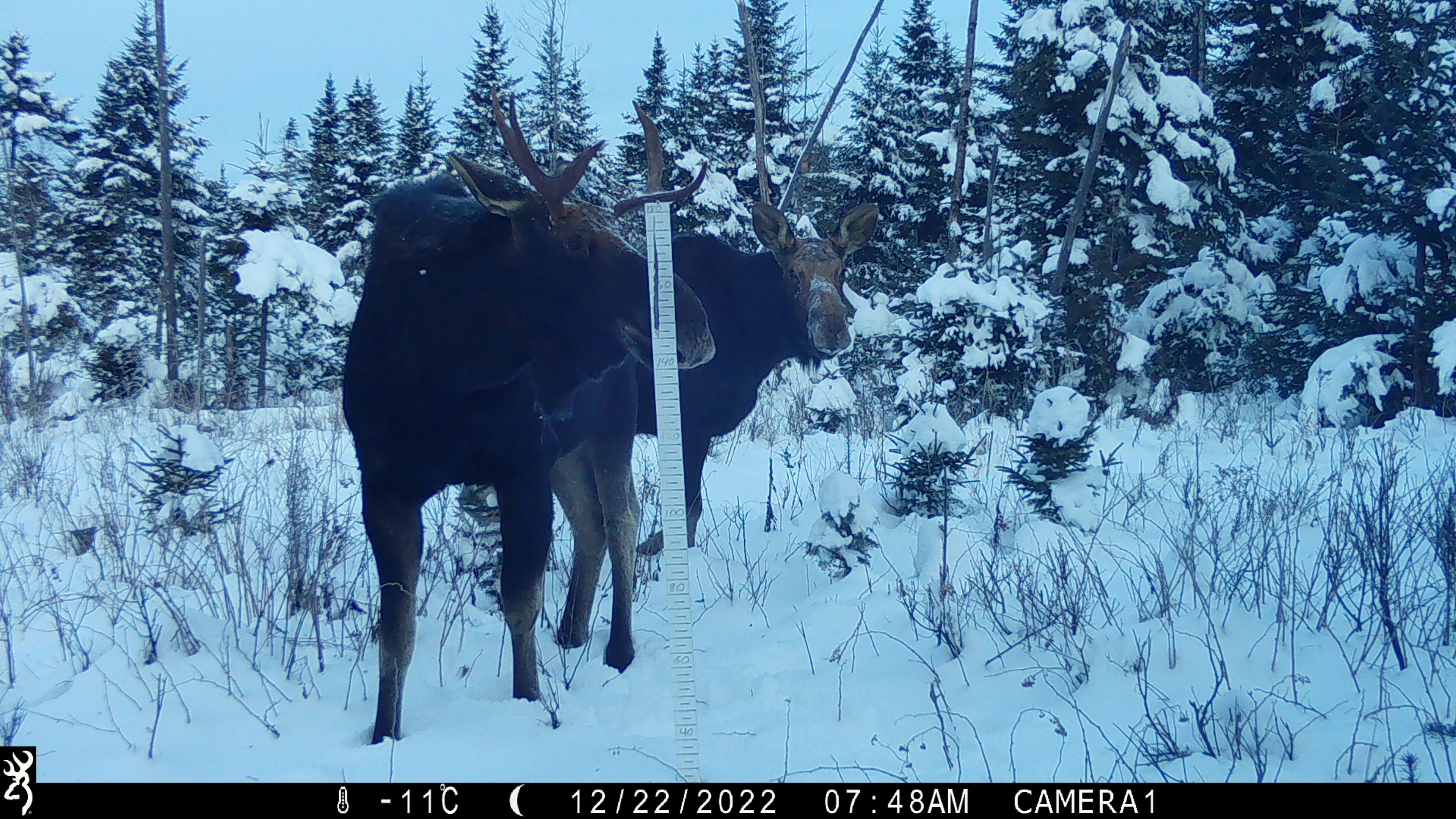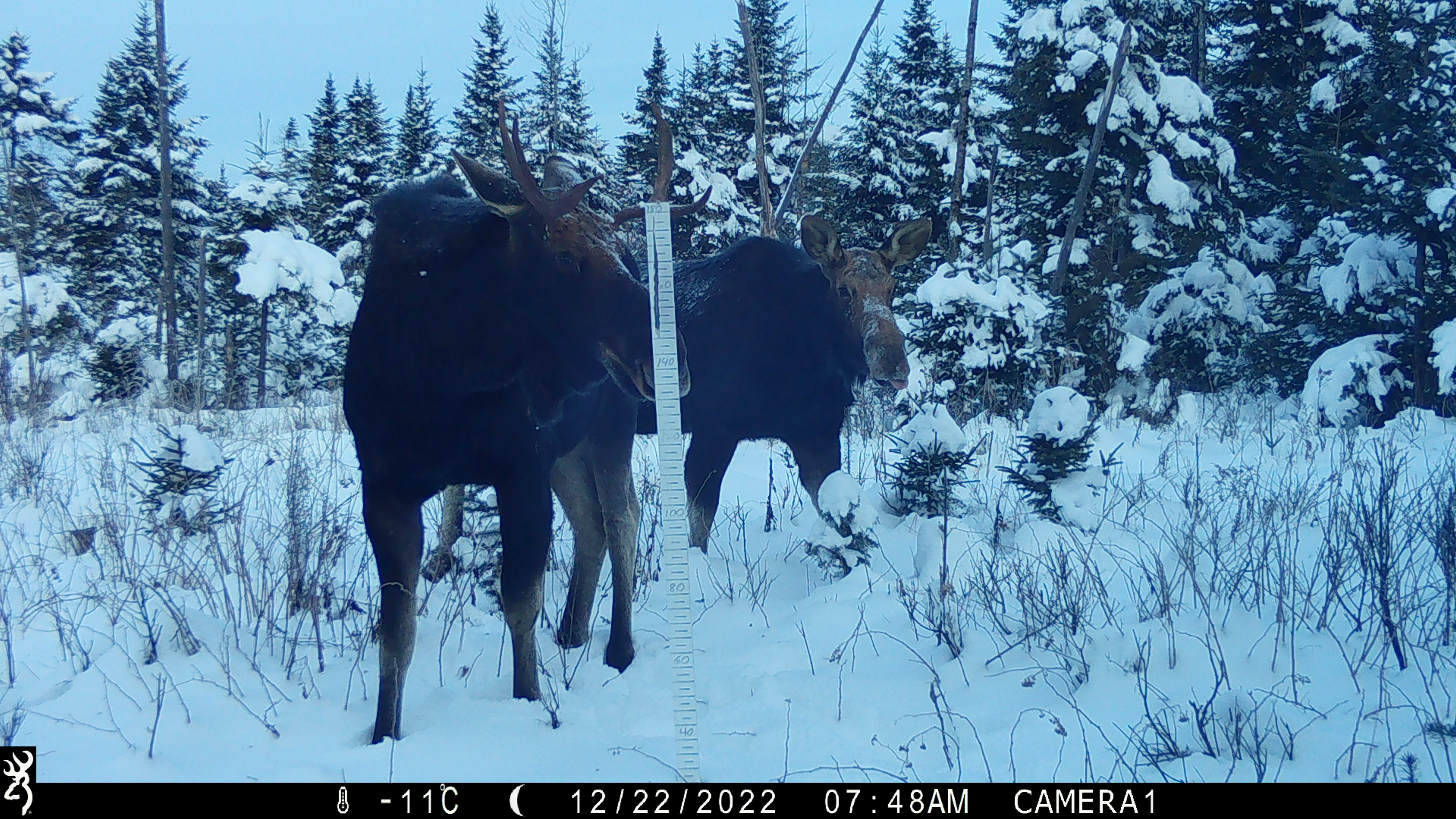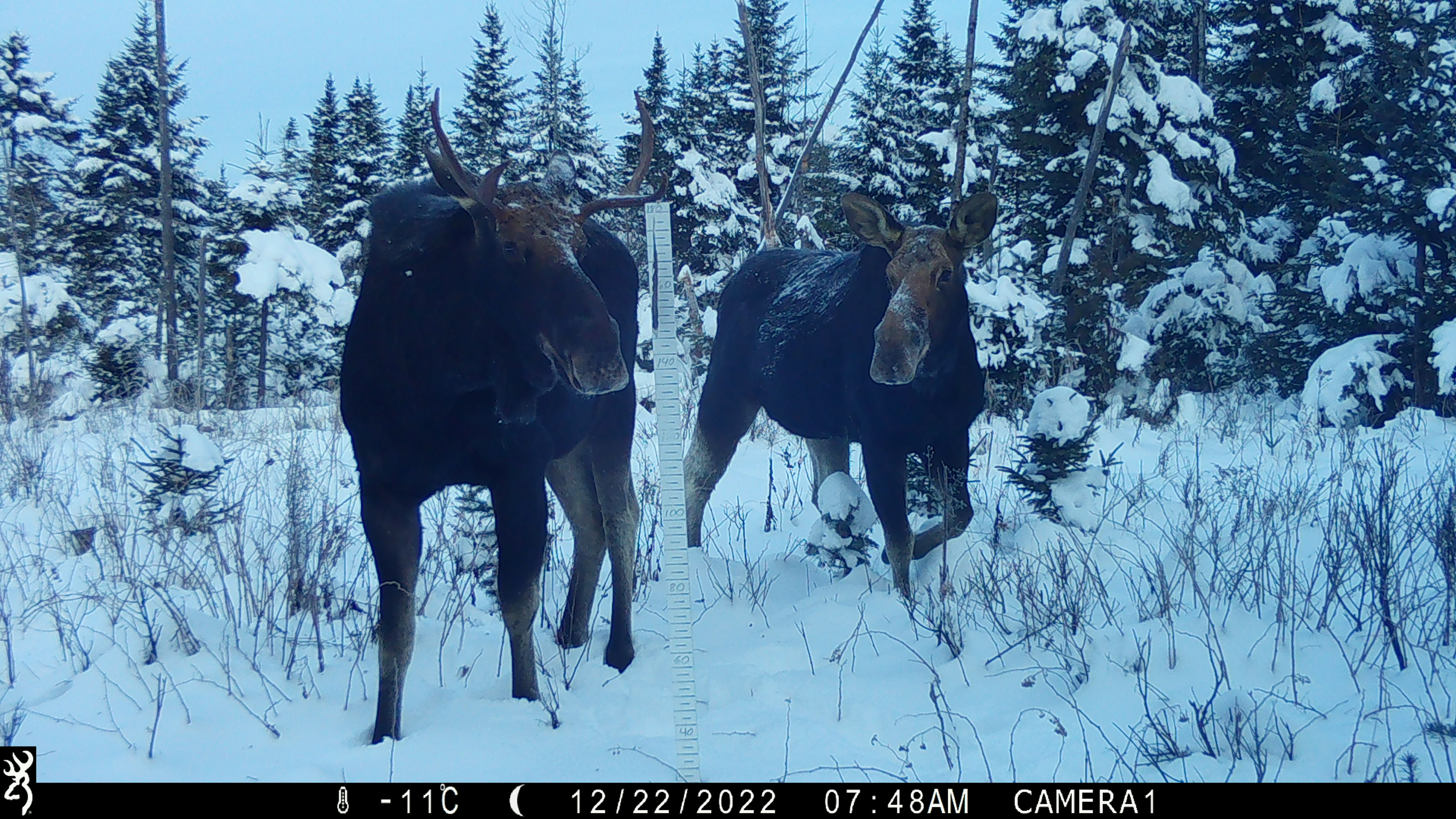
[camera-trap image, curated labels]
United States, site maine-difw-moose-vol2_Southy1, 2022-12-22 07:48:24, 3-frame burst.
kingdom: Animalia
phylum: Chordata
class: Mammalia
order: Artiodactyla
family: Cervidae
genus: Alces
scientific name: Alces alces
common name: moose